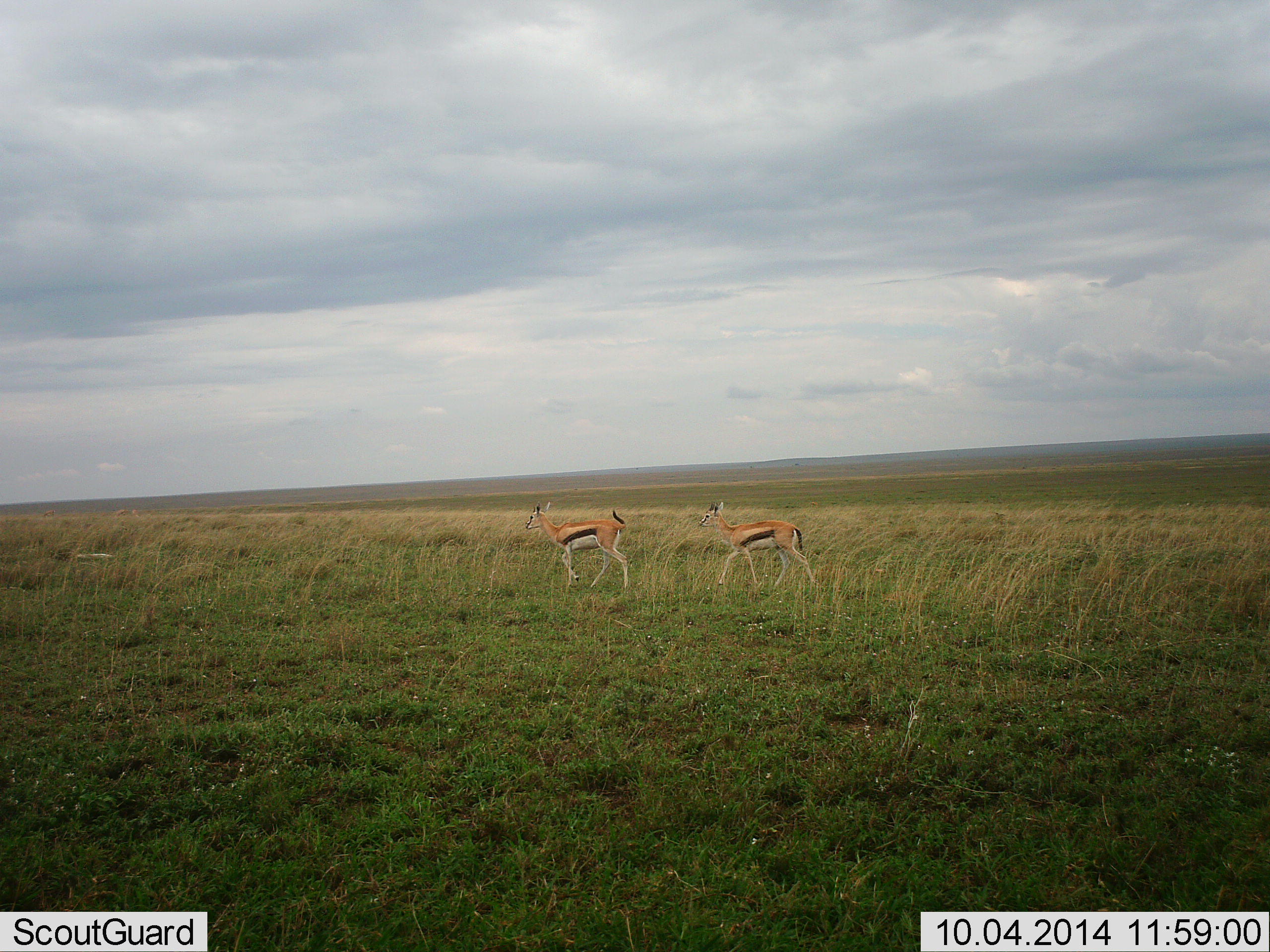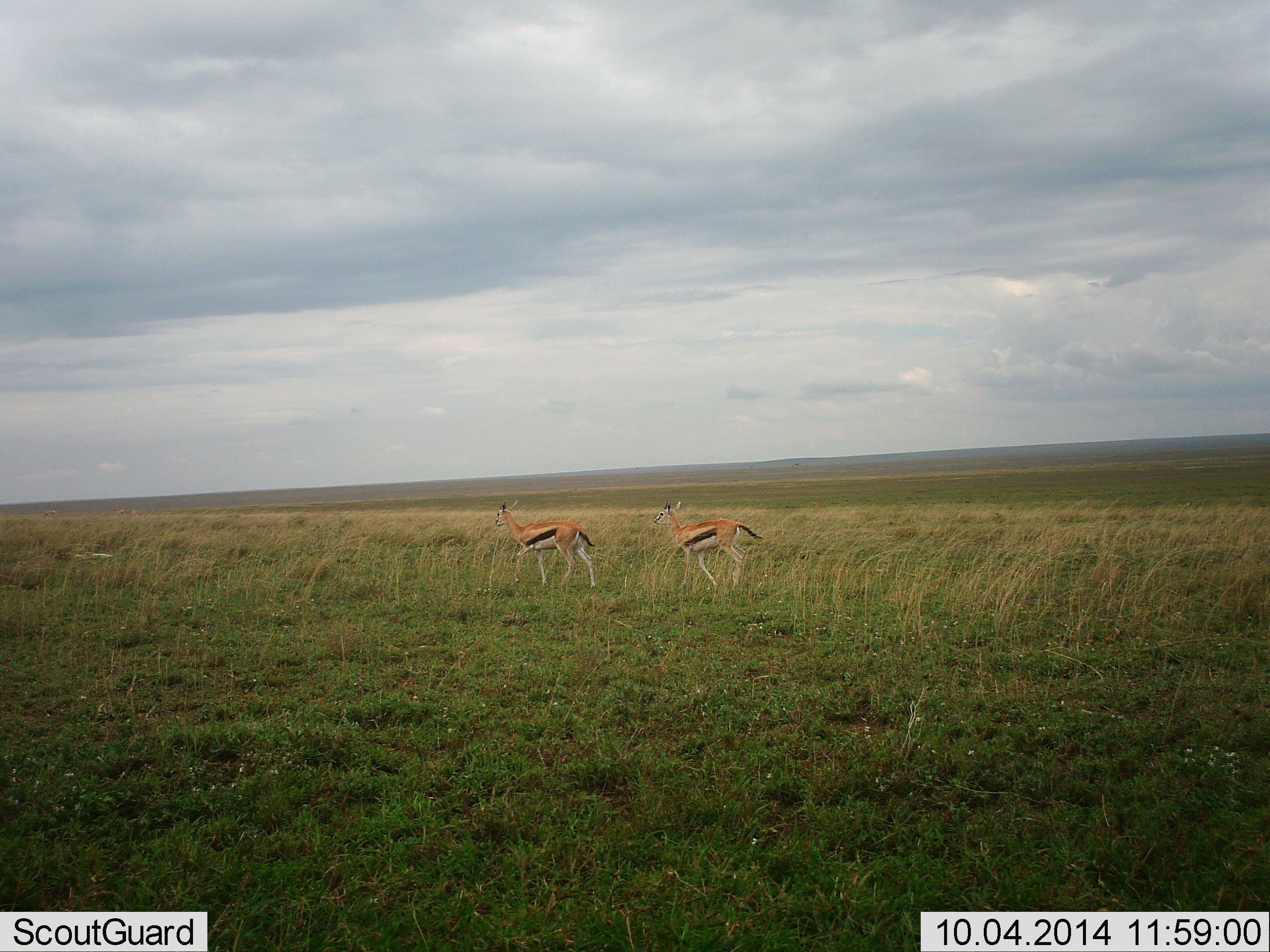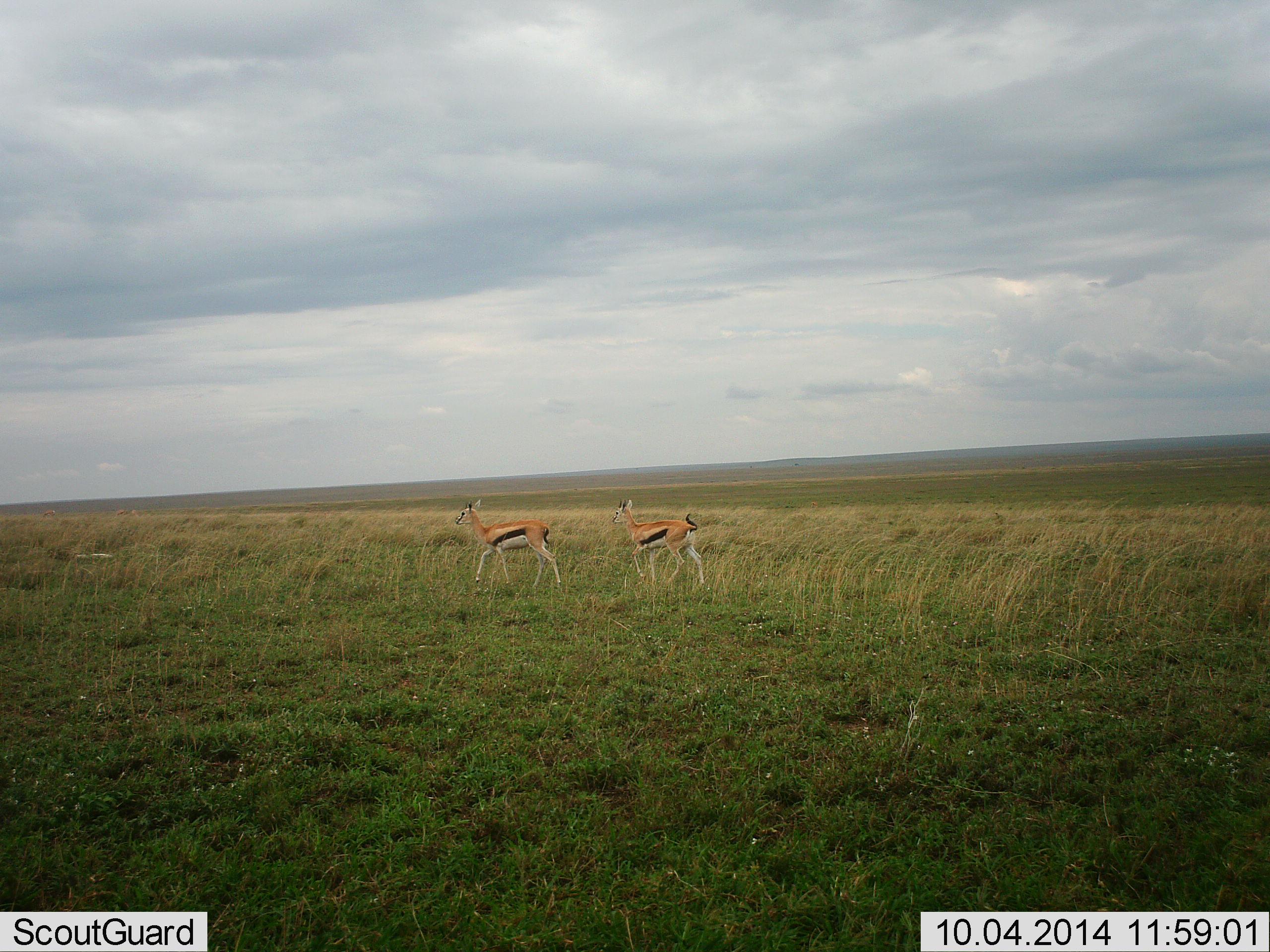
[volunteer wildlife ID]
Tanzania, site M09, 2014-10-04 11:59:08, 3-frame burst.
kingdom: Animalia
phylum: Chordata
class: Mammalia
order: Artiodactyla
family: Bovidae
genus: Eudorcas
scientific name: Eudorcas thomsonii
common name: thomson's gazelle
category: gazellethomsons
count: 2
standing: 0%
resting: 0%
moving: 100%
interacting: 0%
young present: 0%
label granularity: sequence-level